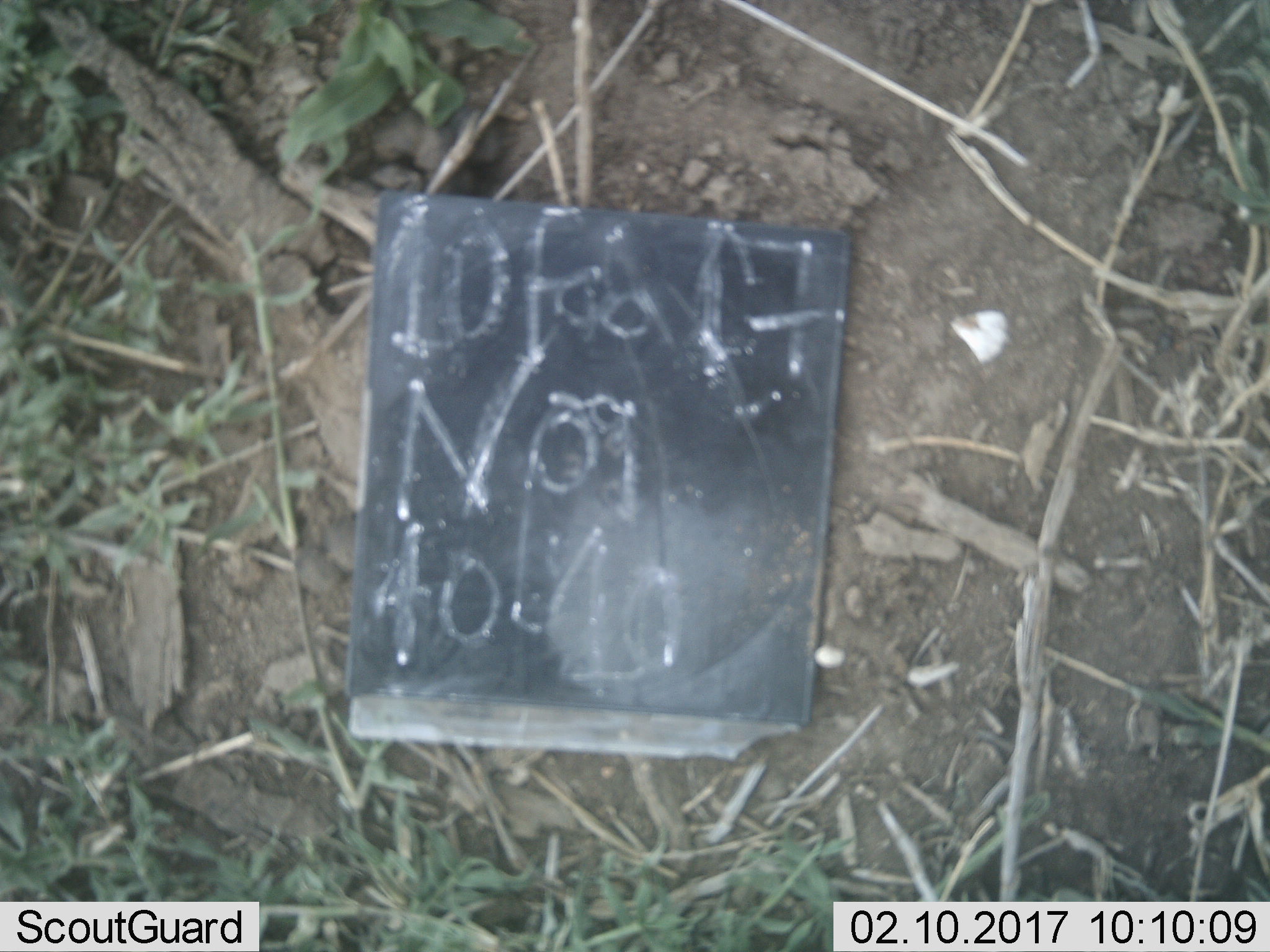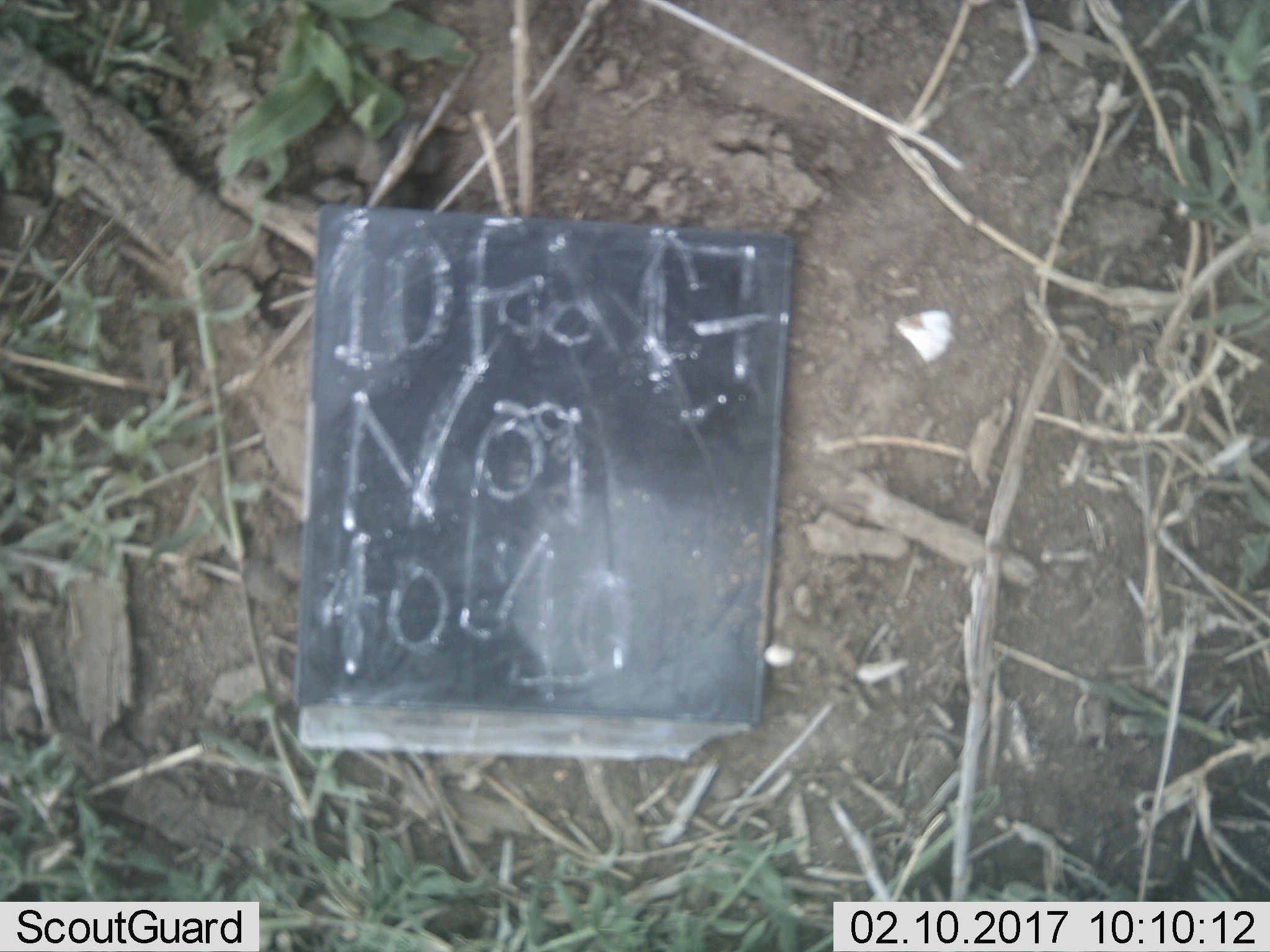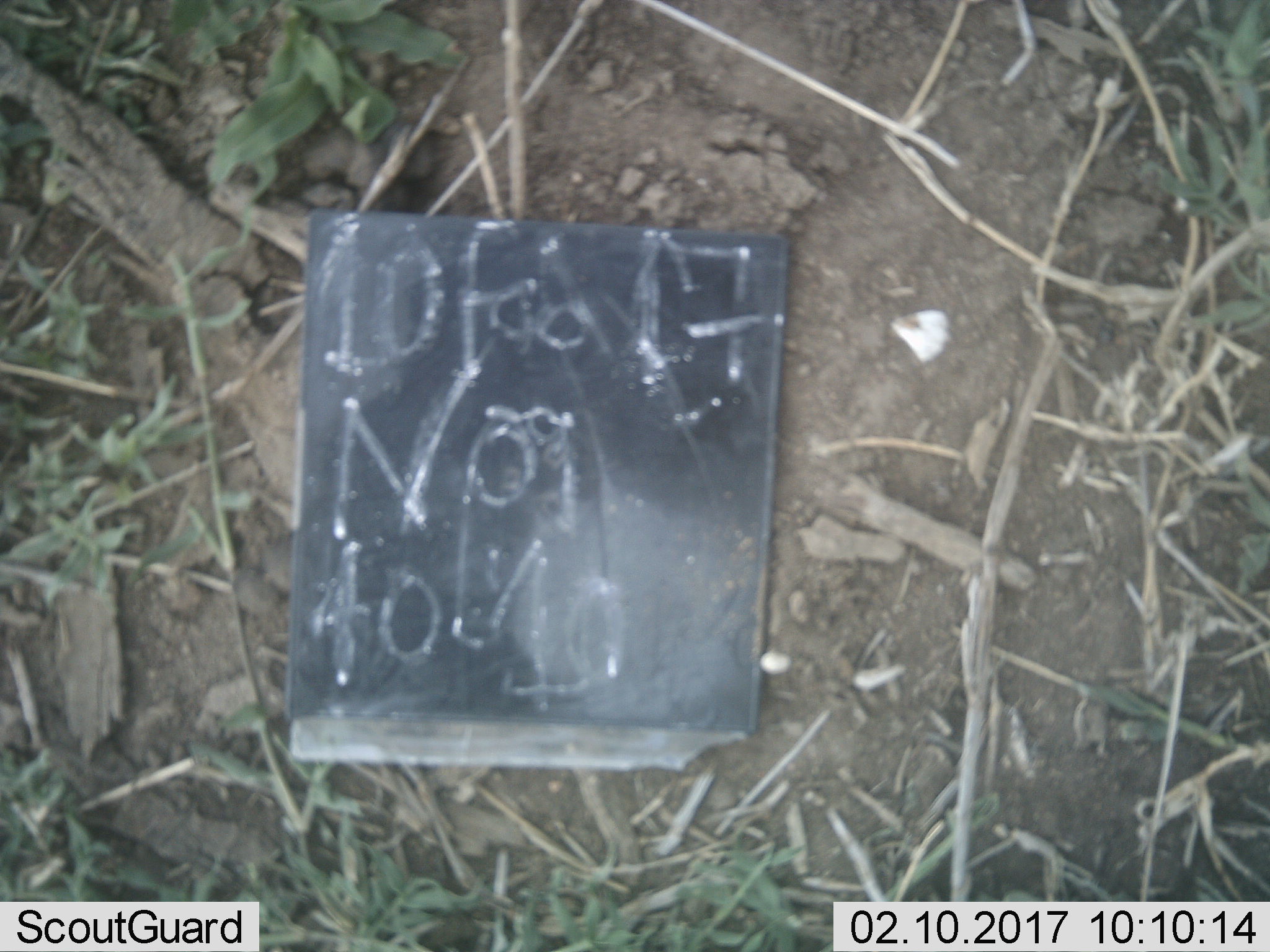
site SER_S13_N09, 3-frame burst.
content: unidentified animal